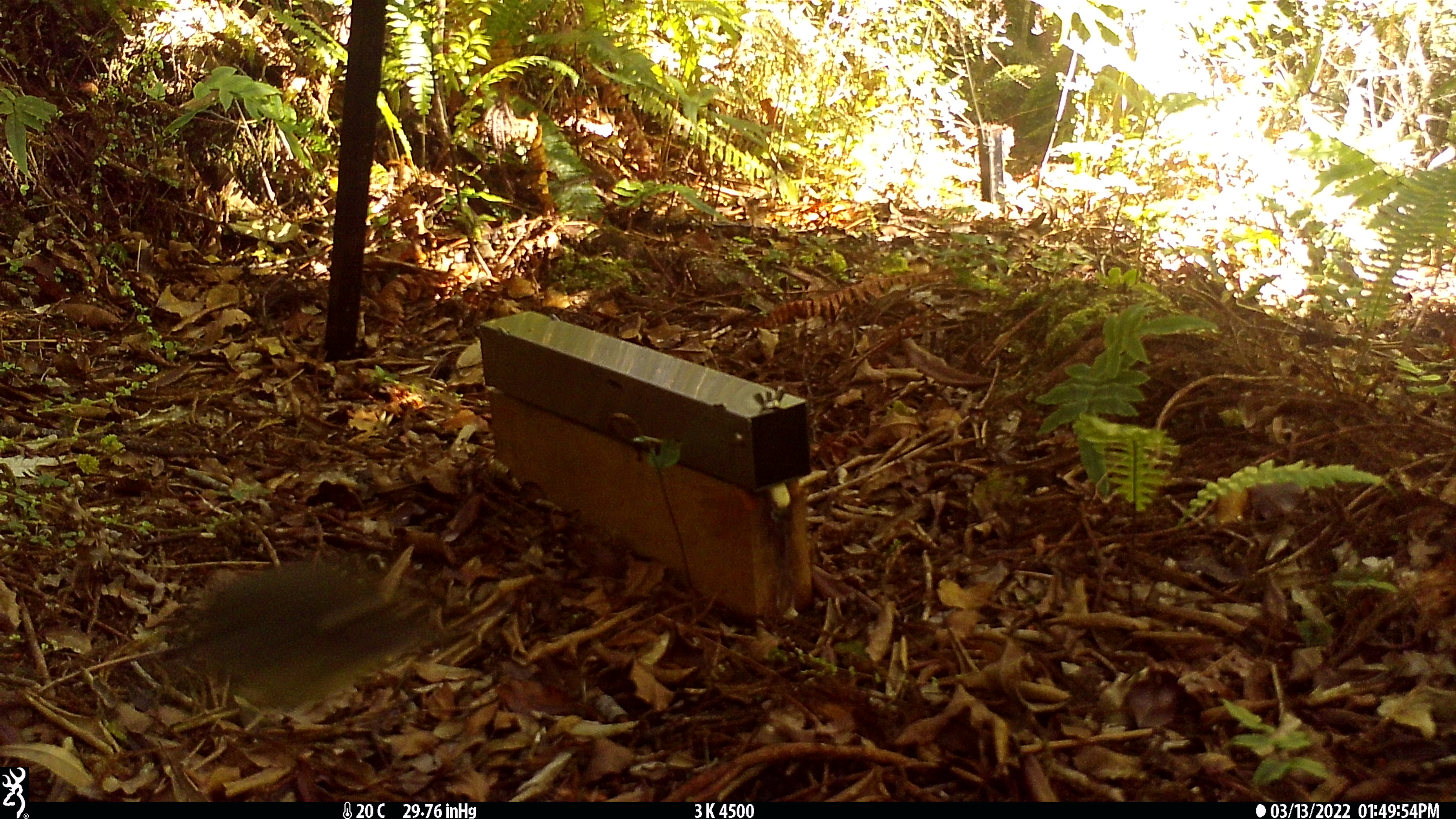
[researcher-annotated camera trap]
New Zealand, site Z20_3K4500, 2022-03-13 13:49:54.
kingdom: Animalia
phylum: Chordata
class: Aves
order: Passeriformes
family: Petroicidae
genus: Petroica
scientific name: Petroica macrocephala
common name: tomtit